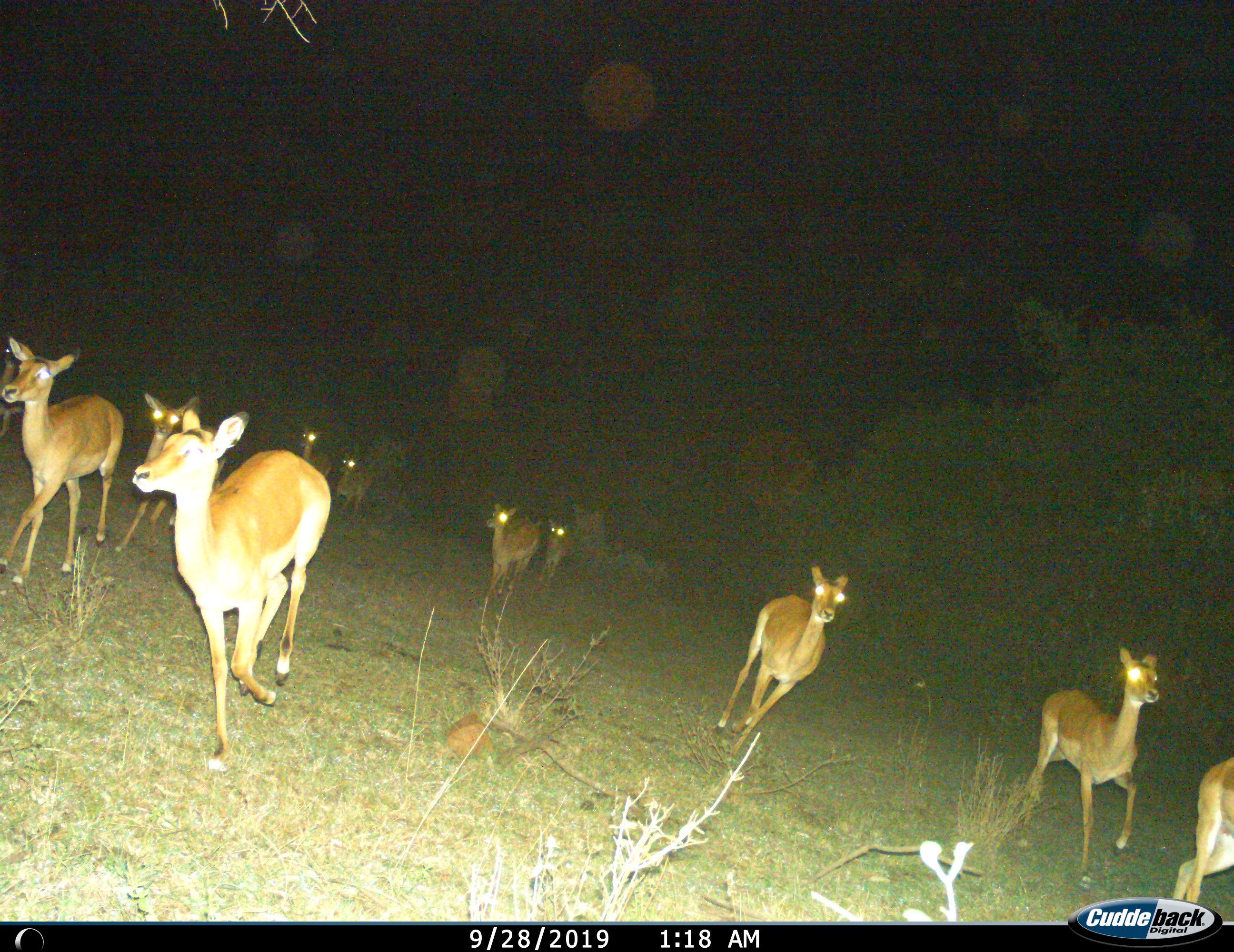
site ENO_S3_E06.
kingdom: Animalia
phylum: Chordata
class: Mammalia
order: Artiodactyla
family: Bovidae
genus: Aepyceros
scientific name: Aepyceros melampus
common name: impala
Impala (Aepyceros melampus), count 11-50. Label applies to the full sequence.